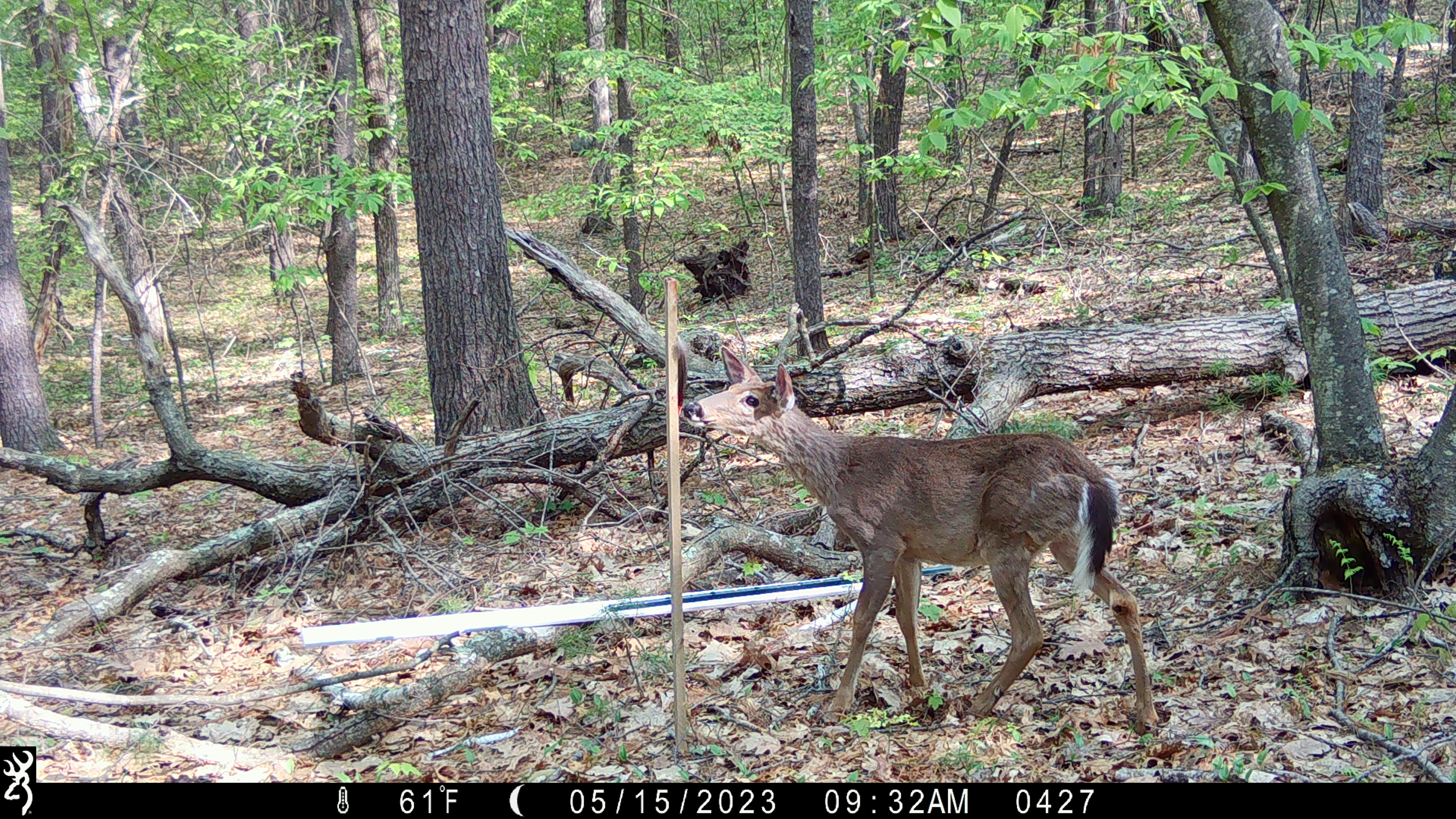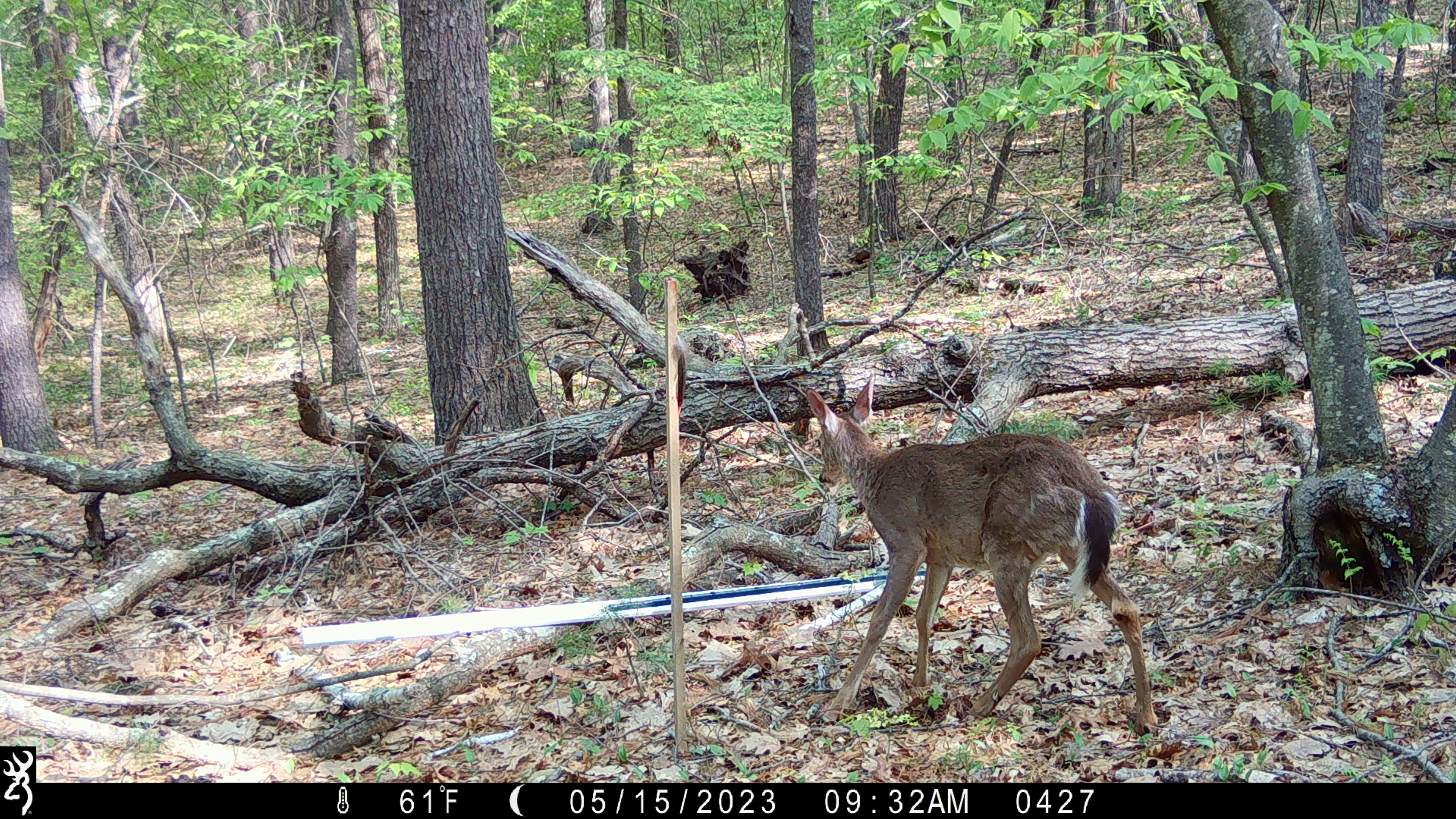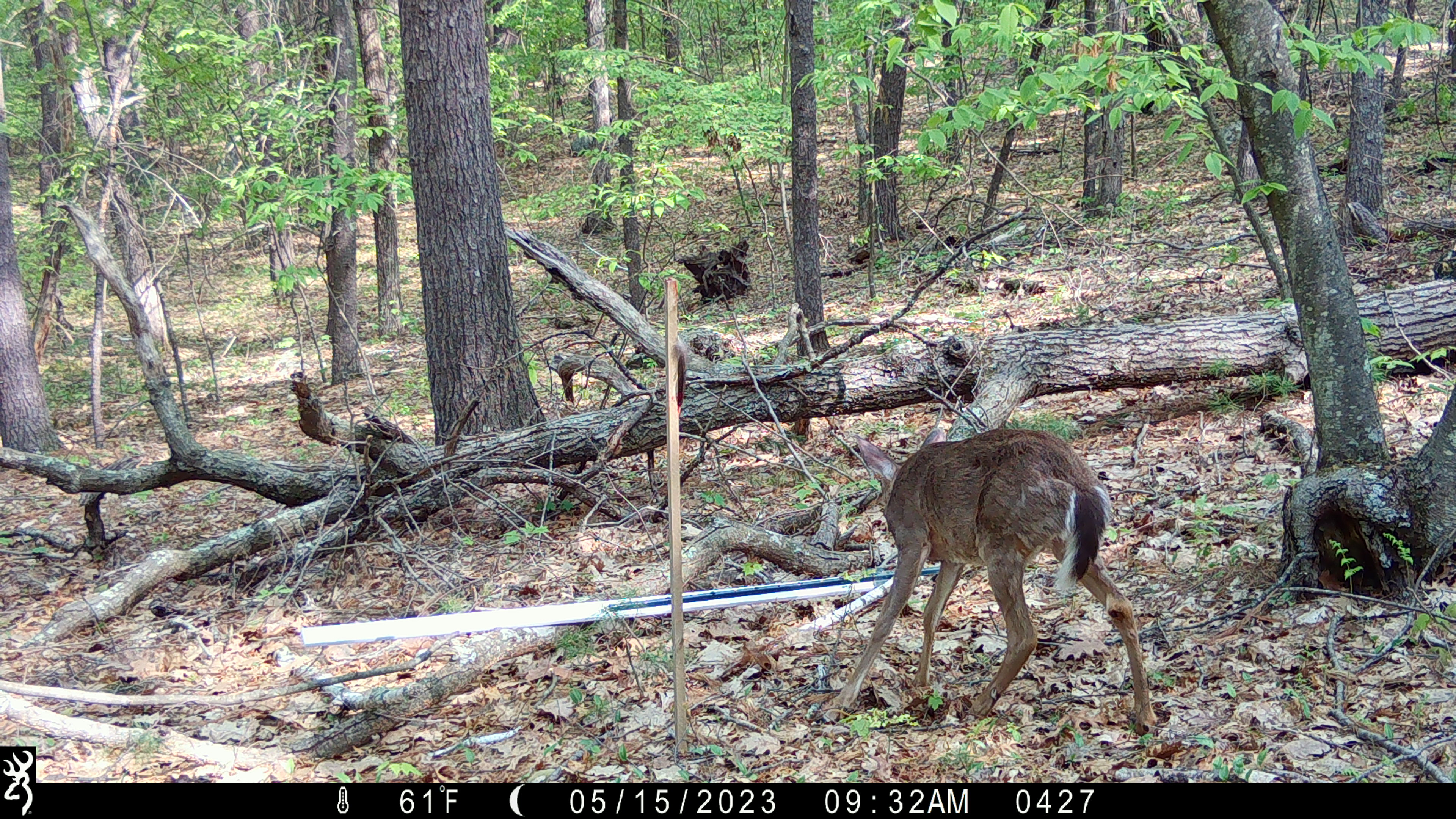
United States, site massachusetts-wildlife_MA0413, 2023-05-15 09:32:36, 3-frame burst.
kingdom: Animalia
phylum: Chordata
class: Mammalia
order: Artiodactyla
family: Cervidae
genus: Odocoileus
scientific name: Odocoileus virginianus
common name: white-tailed deer